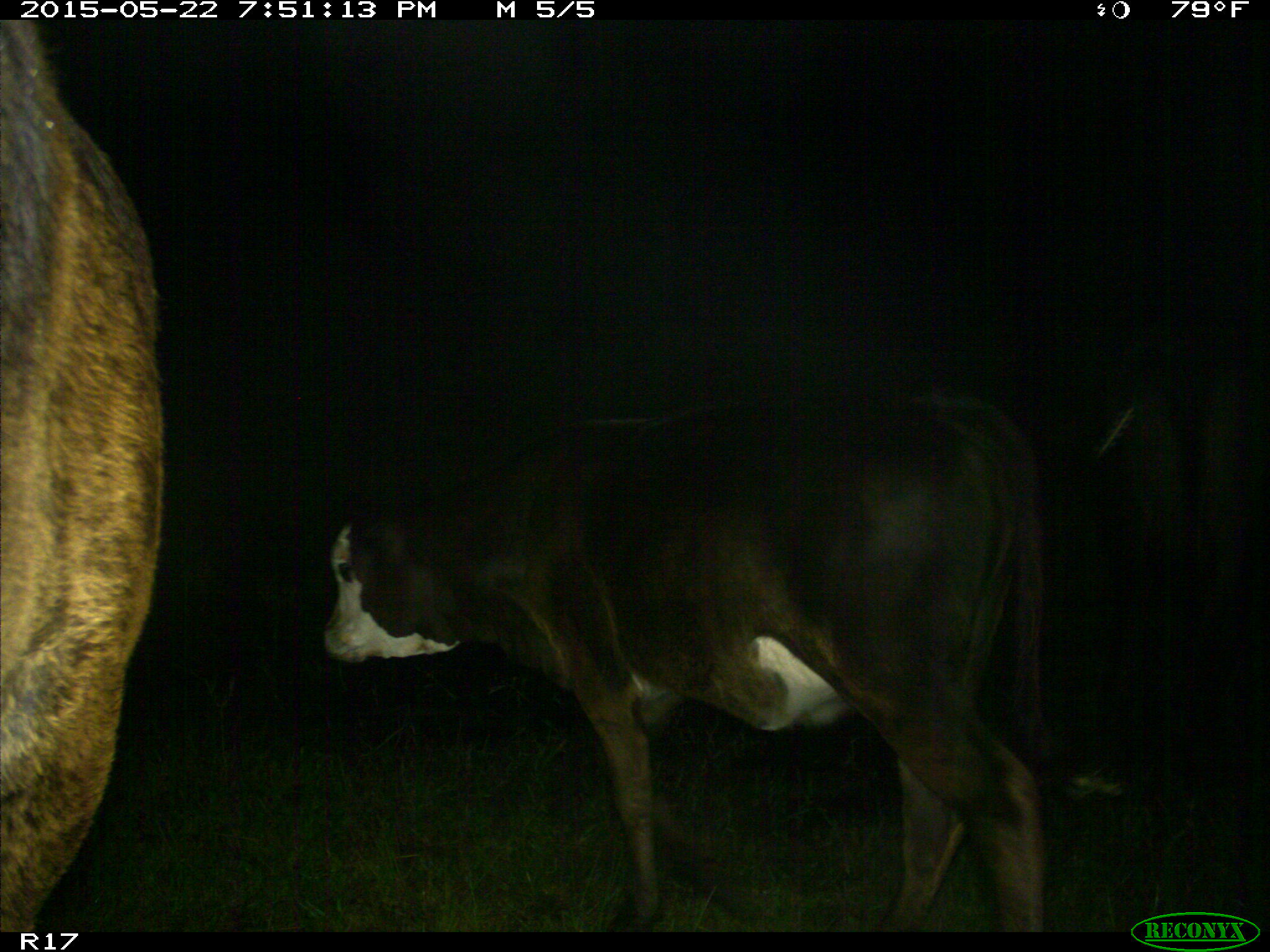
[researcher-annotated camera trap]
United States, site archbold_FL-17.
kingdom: Animalia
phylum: Chordata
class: Mammalia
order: Artiodactyla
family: Bovidae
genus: Bos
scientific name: Bos taurus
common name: domestic cow